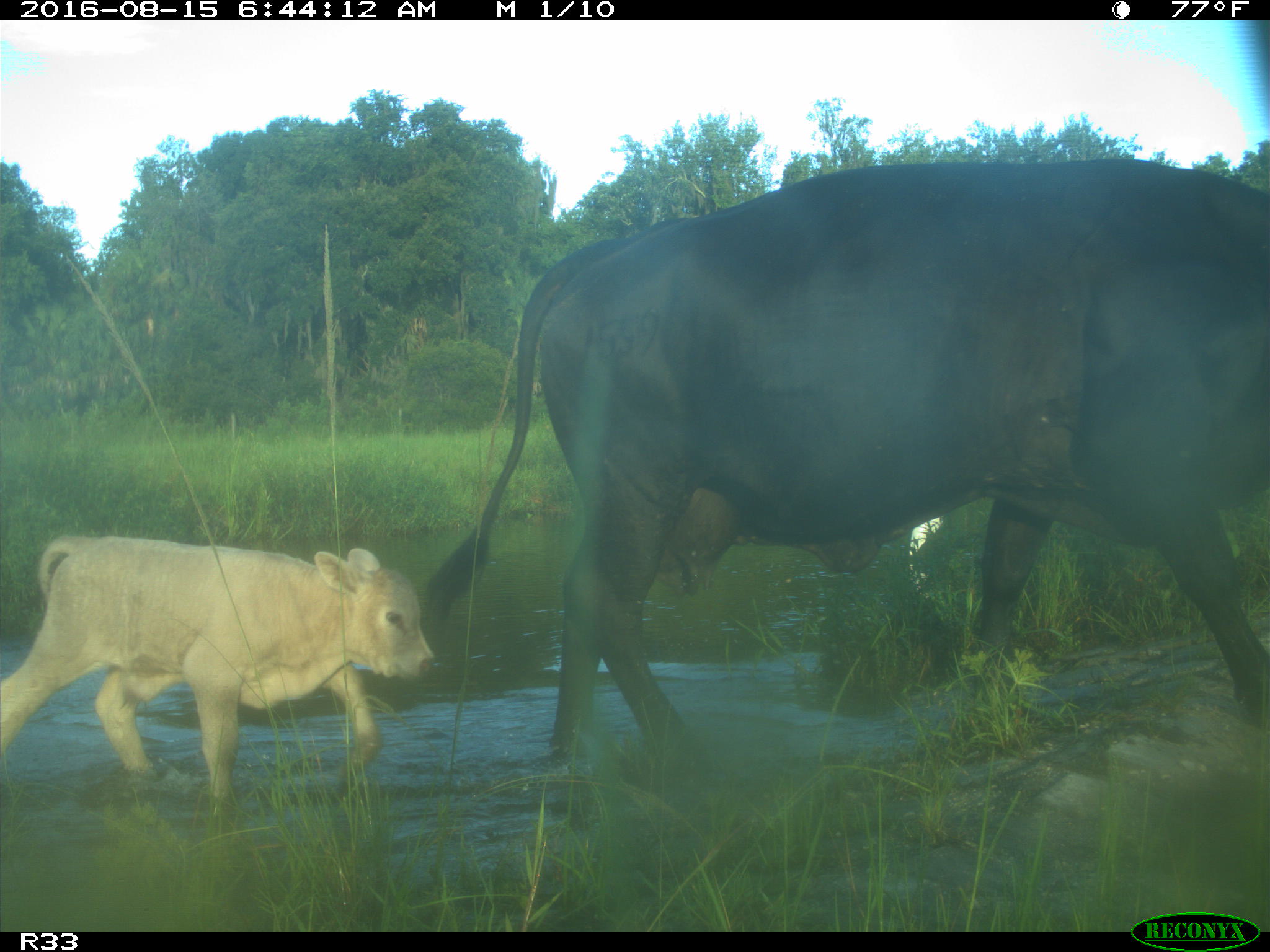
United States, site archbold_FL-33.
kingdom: Animalia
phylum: Chordata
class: Mammalia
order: Artiodactyla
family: Bovidae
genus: Bos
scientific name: Bos taurus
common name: domestic cow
Bos taurus (domestic cow).